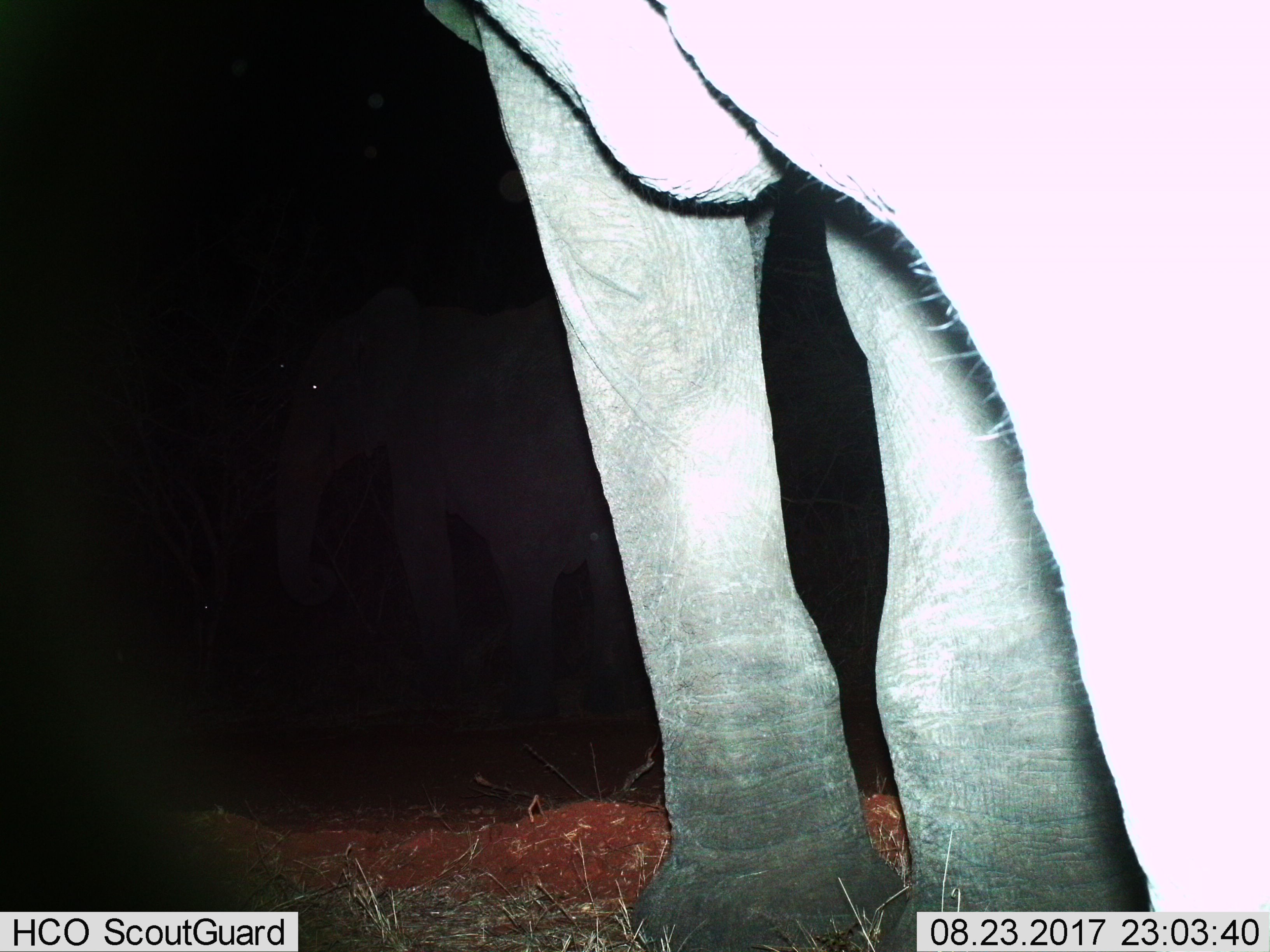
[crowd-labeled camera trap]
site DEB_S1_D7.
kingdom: Animalia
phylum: Chordata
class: Mammalia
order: Proboscidea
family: Elephantidae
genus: Loxodonta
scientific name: Loxodonta africana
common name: african bush elephant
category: elephant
Elephant (african bush elephant) (Loxodonta africana), count 2. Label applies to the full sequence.